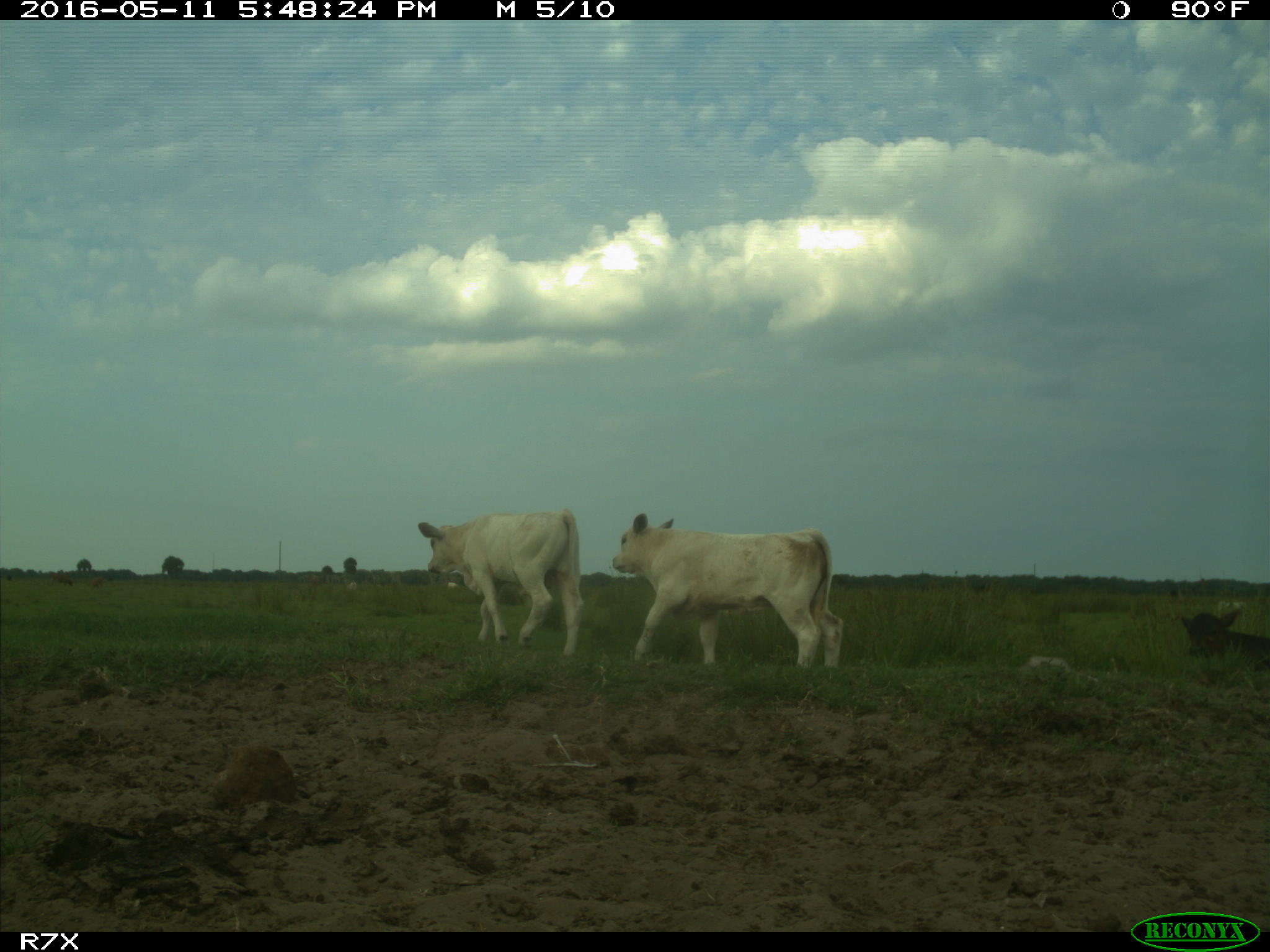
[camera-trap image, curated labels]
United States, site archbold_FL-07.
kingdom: Animalia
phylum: Chordata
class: Mammalia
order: Artiodactyla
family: Bovidae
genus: Bos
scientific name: Bos taurus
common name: domestic cow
Bos taurus (domestic cow).